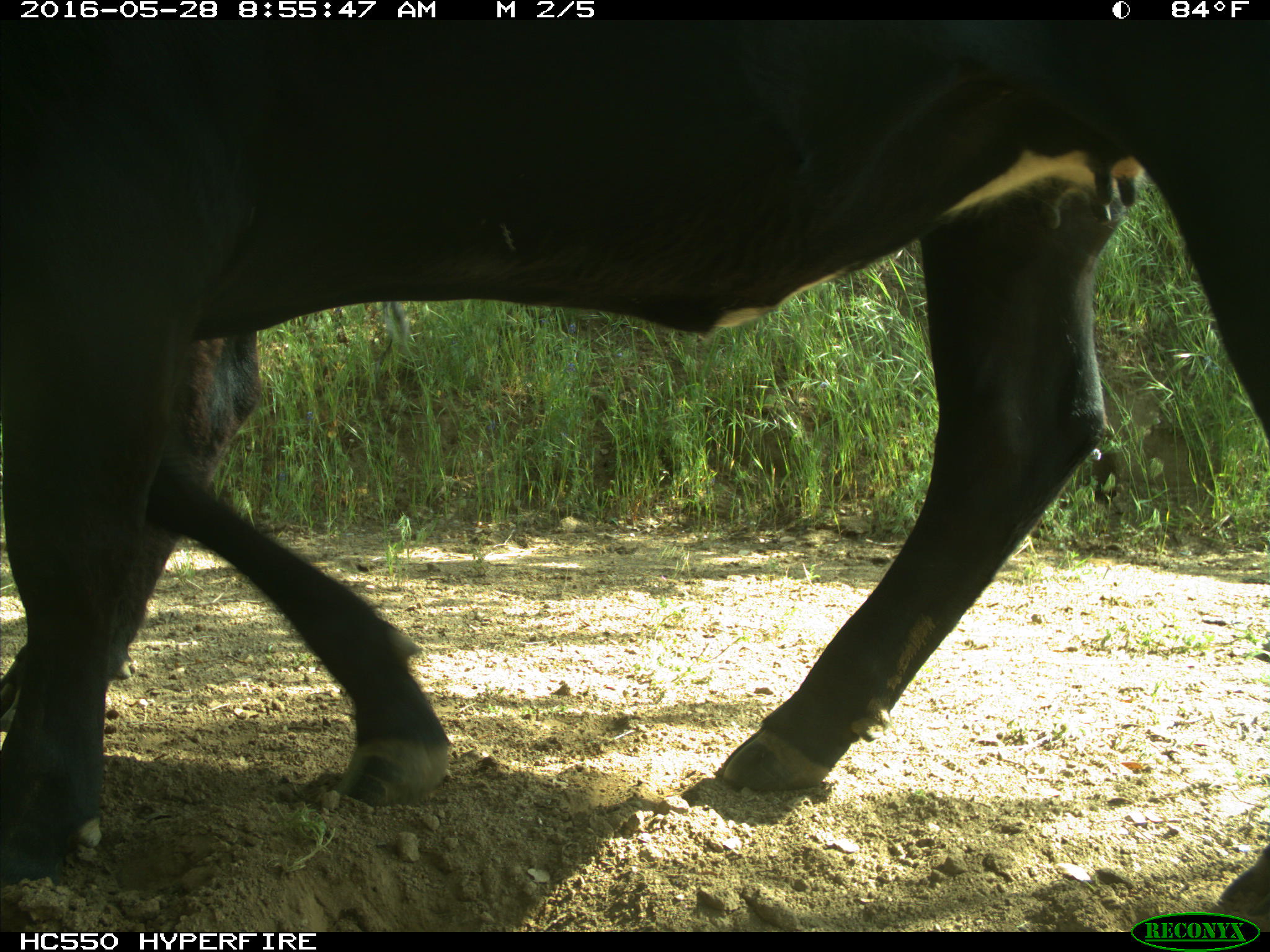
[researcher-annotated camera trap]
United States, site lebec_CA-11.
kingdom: Animalia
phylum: Chordata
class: Mammalia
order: Artiodactyla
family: Bovidae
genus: Bos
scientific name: Bos taurus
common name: domestic cow